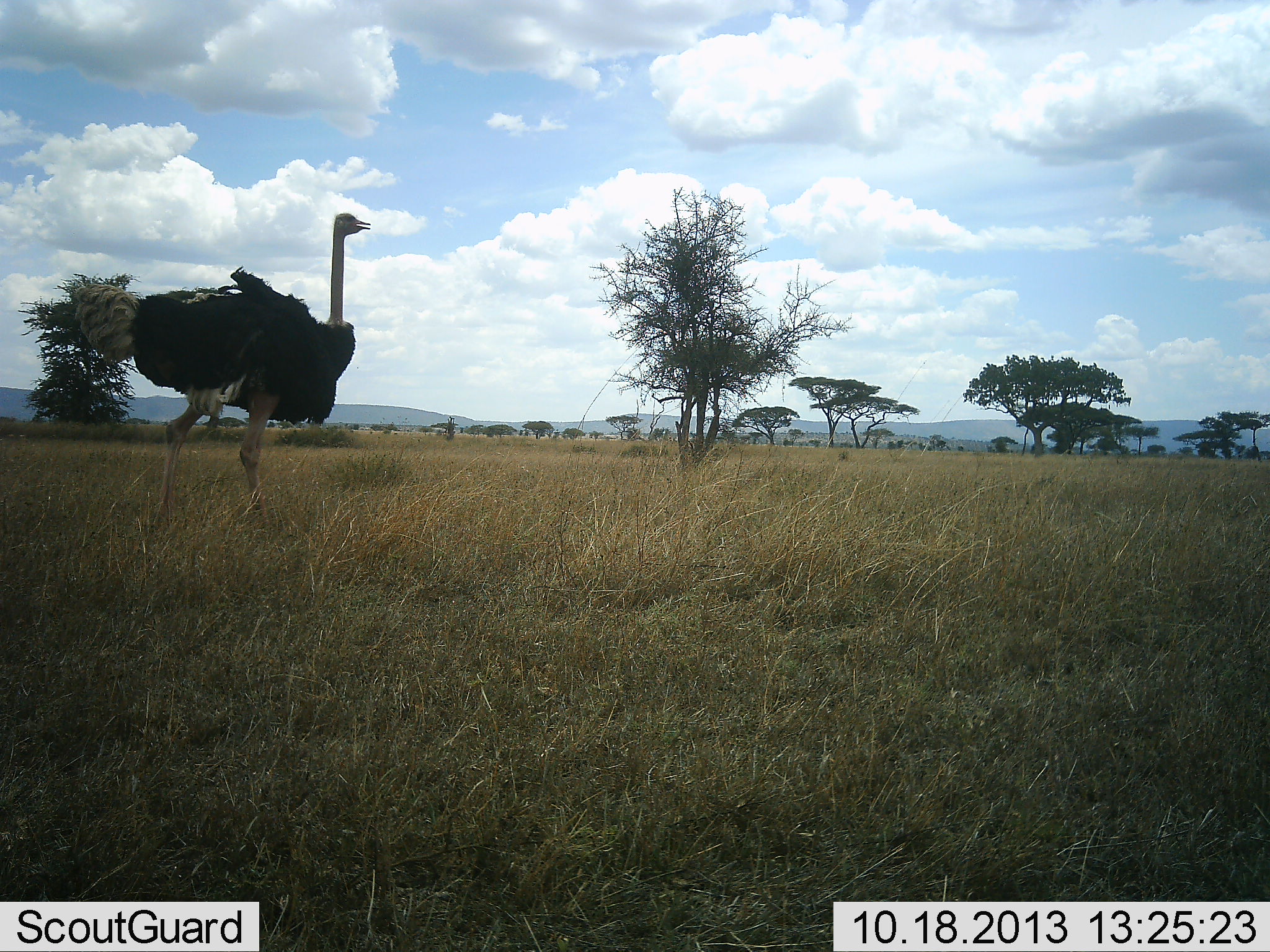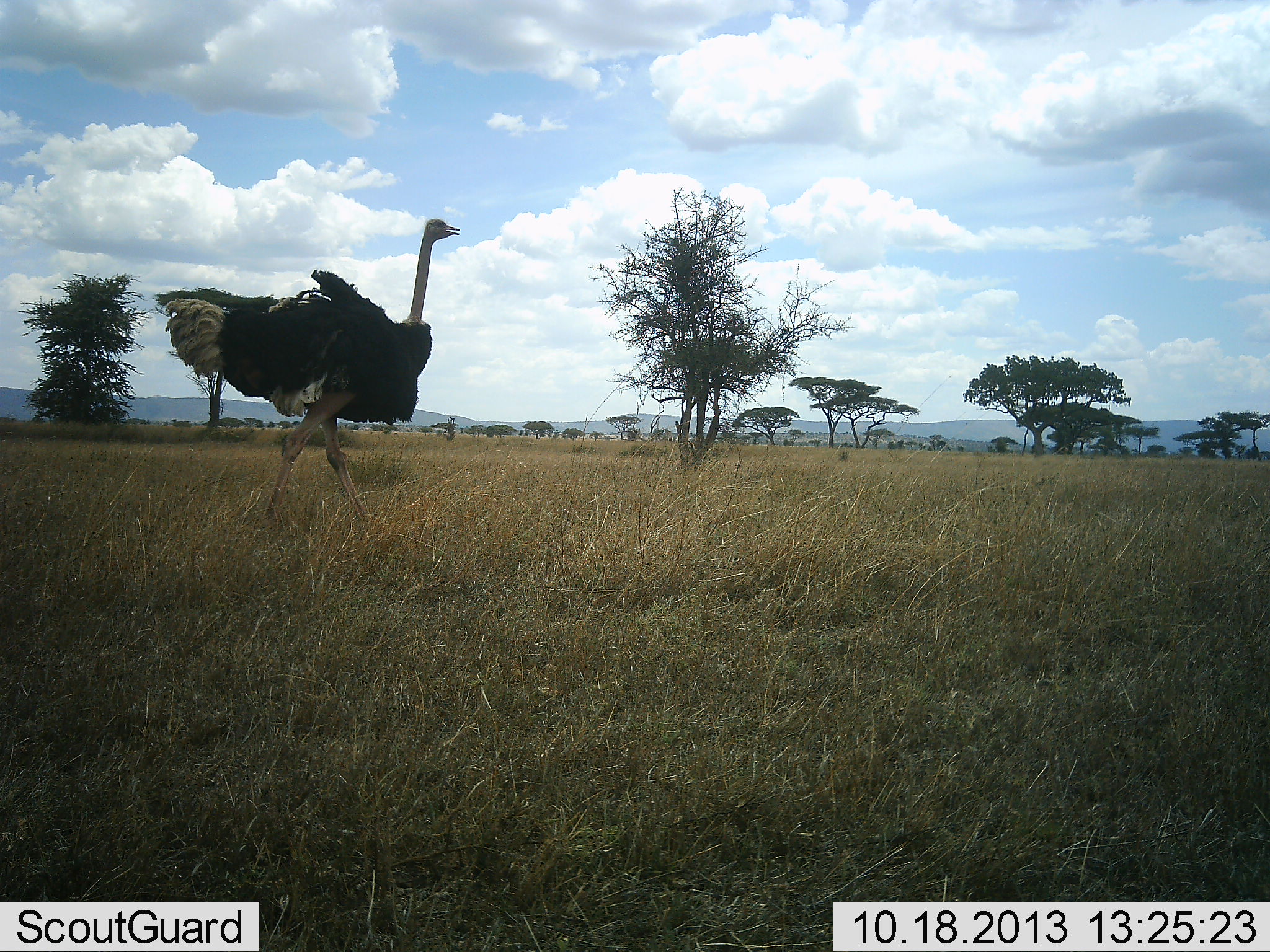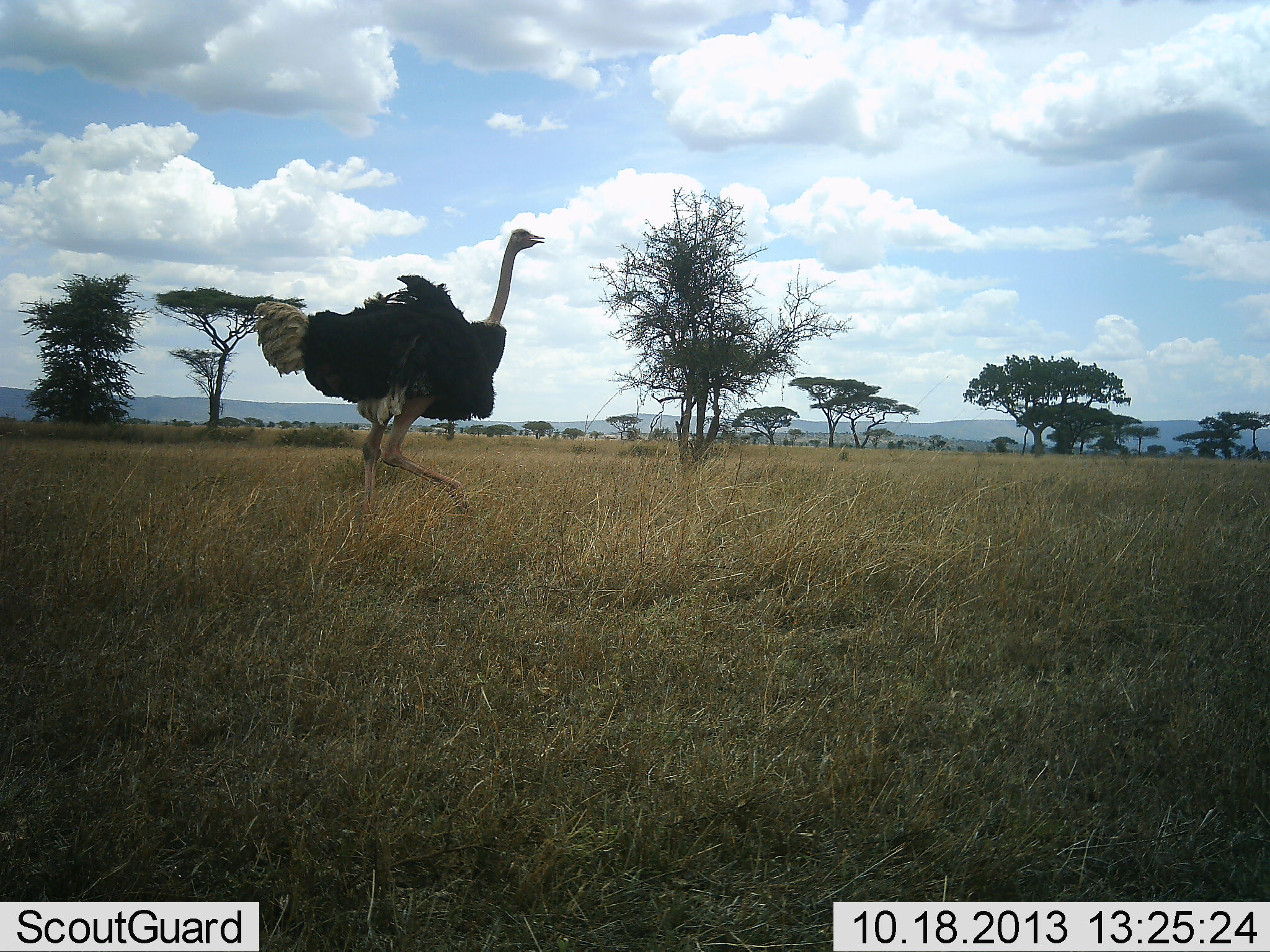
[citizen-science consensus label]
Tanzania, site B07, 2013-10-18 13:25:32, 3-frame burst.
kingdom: Animalia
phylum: Chordata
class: Aves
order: Struthioniformes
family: Struthionidae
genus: Struthio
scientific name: Struthio camelus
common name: ostrich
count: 1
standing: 0%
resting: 0%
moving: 100%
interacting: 0%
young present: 0%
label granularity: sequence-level